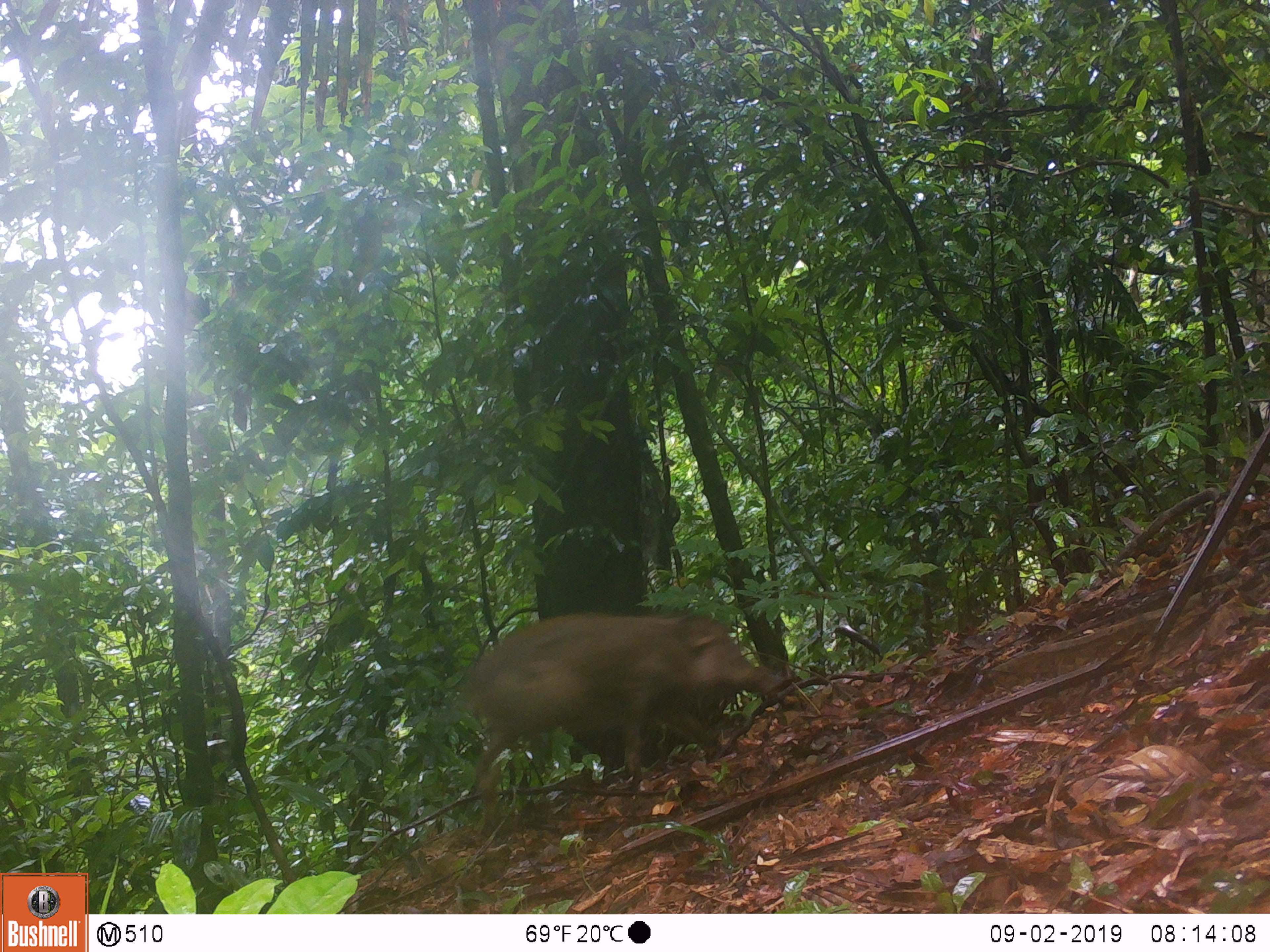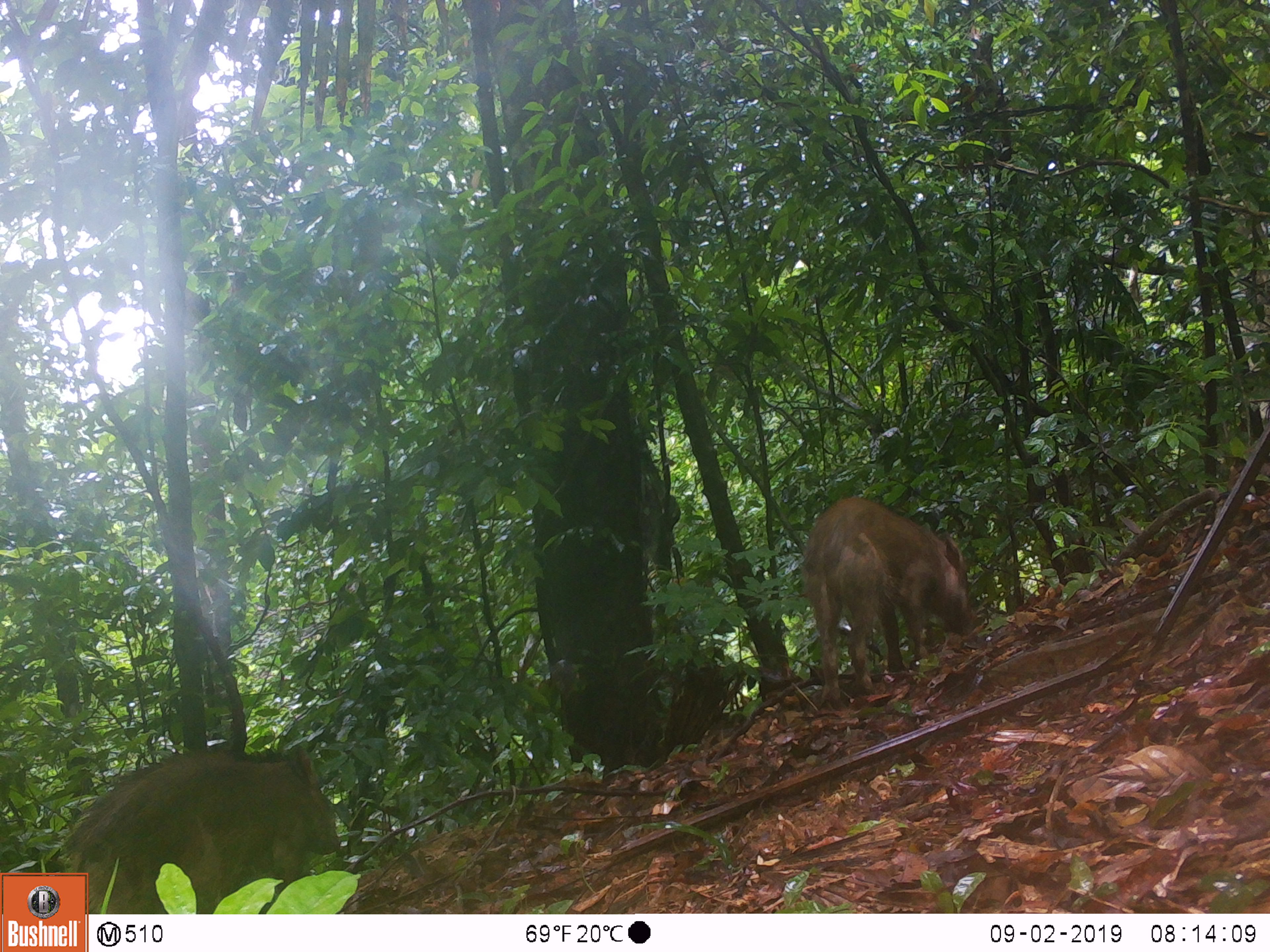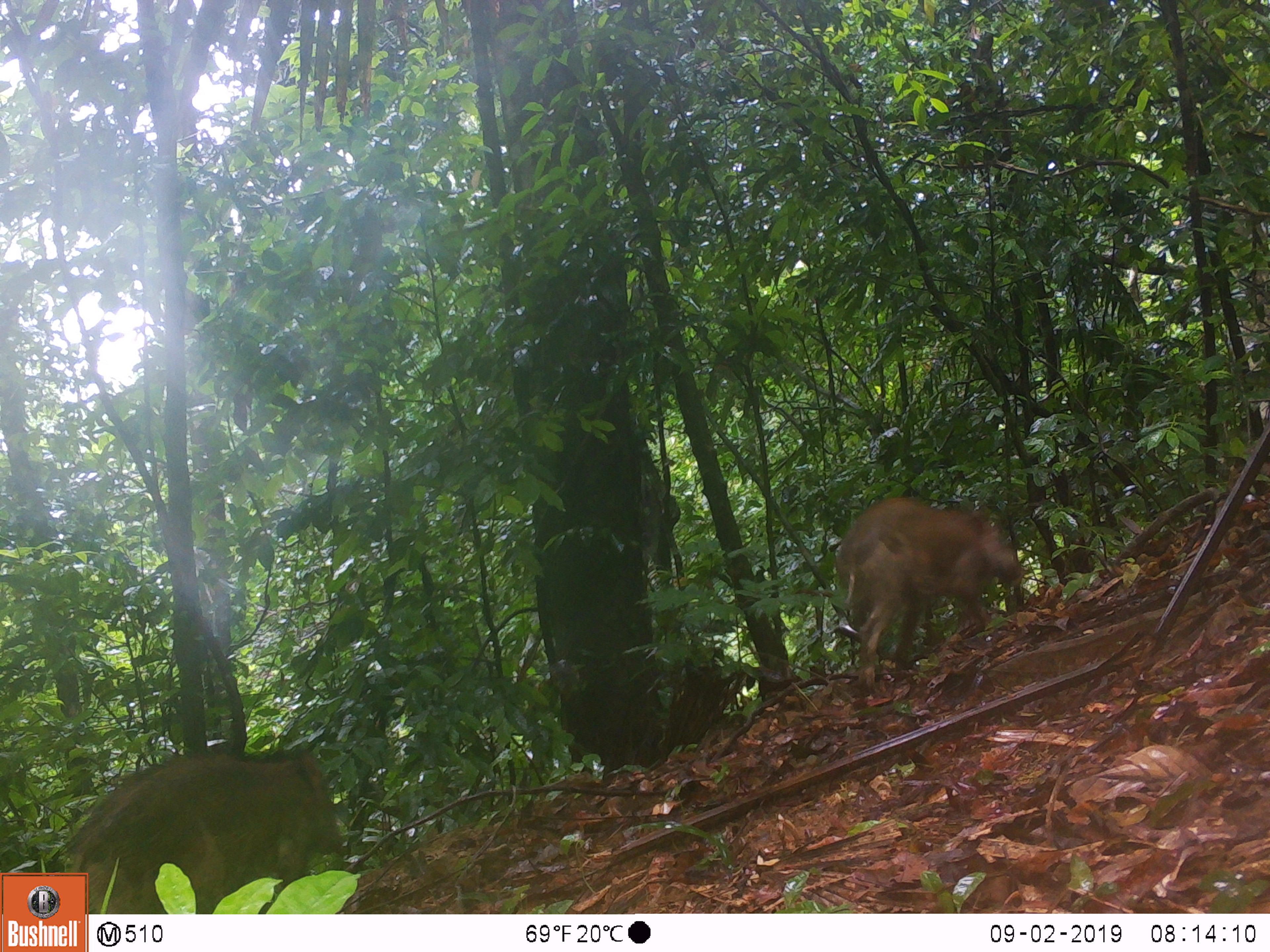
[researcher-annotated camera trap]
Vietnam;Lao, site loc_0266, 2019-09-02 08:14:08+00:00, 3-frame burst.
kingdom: Animalia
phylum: Chordata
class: Mammalia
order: Artiodactyla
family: Suidae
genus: Sus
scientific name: Sus scrofa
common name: eurasian wild pig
Eurasian wild pig (Sus scrofa). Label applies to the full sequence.